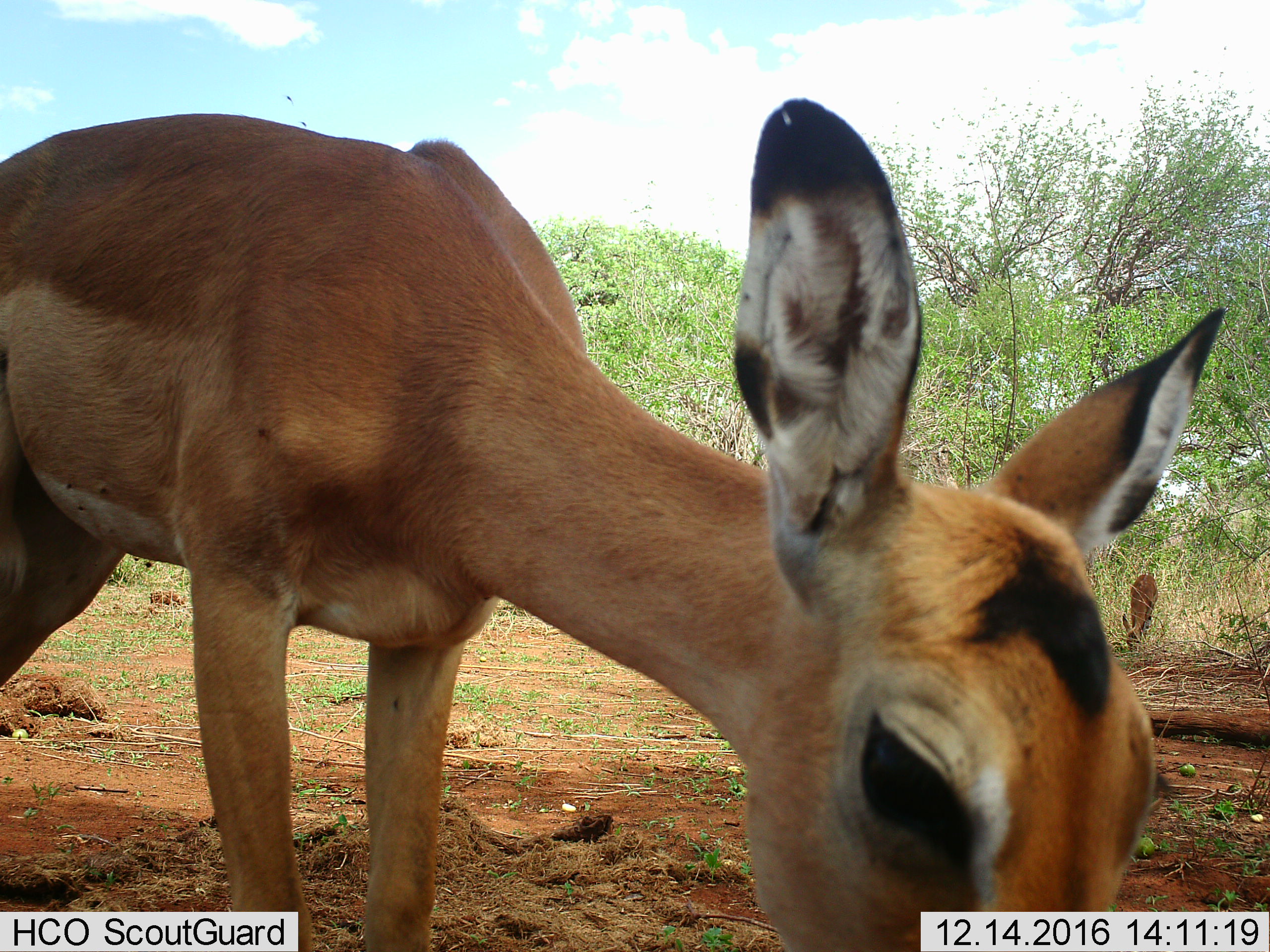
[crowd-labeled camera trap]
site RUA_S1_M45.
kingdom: Animalia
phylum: Chordata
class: Mammalia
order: Artiodactyla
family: Bovidae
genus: Aepyceros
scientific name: Aepyceros melampus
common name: impala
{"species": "impala (Aepyceros melampus)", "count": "2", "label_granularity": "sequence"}